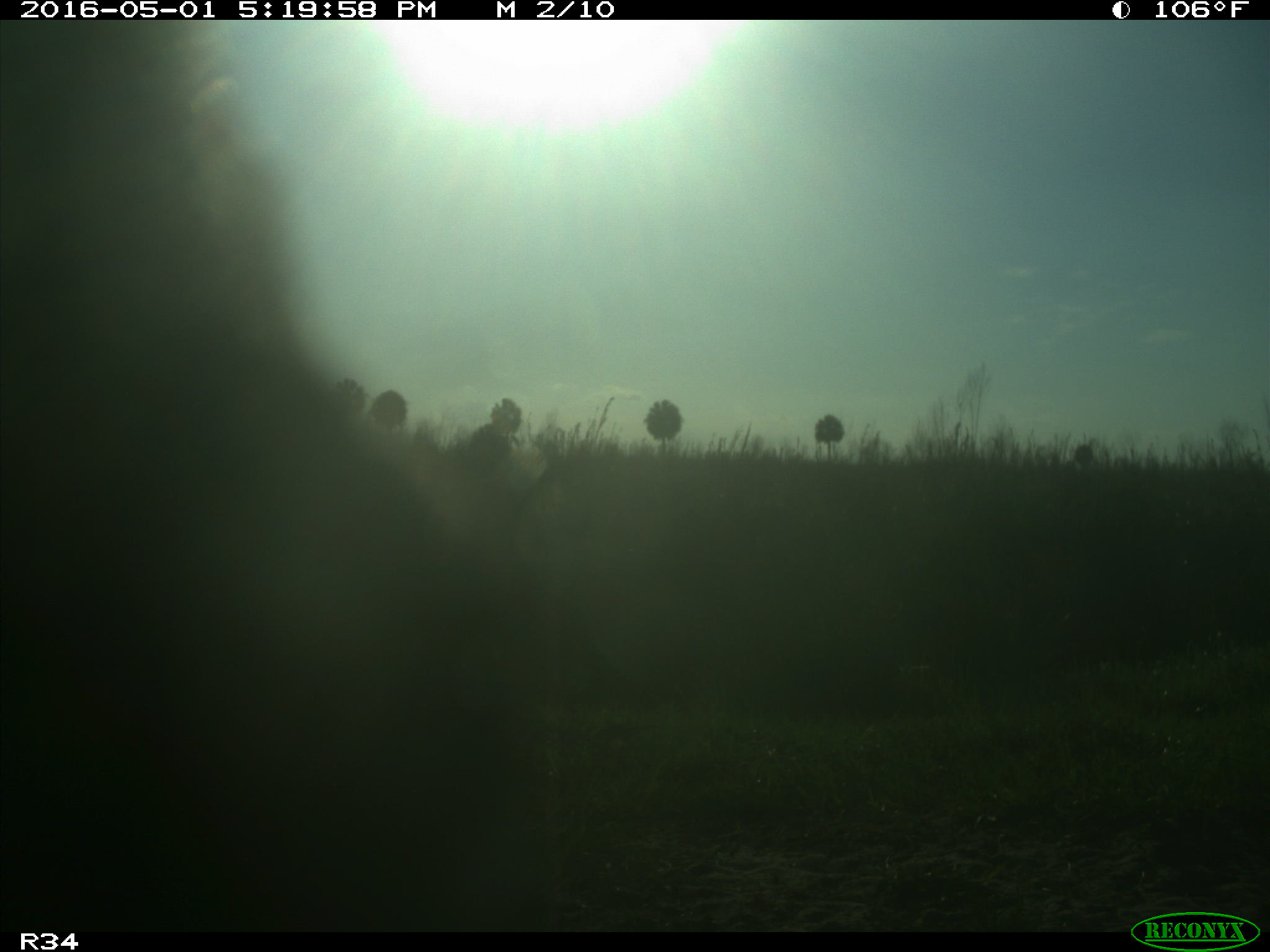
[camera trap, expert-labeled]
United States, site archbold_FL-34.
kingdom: Animalia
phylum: Chordata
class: Mammalia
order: Artiodactyla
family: Bovidae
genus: Bos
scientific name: Bos taurus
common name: domestic cow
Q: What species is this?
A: Bos taurus (domestic cow).